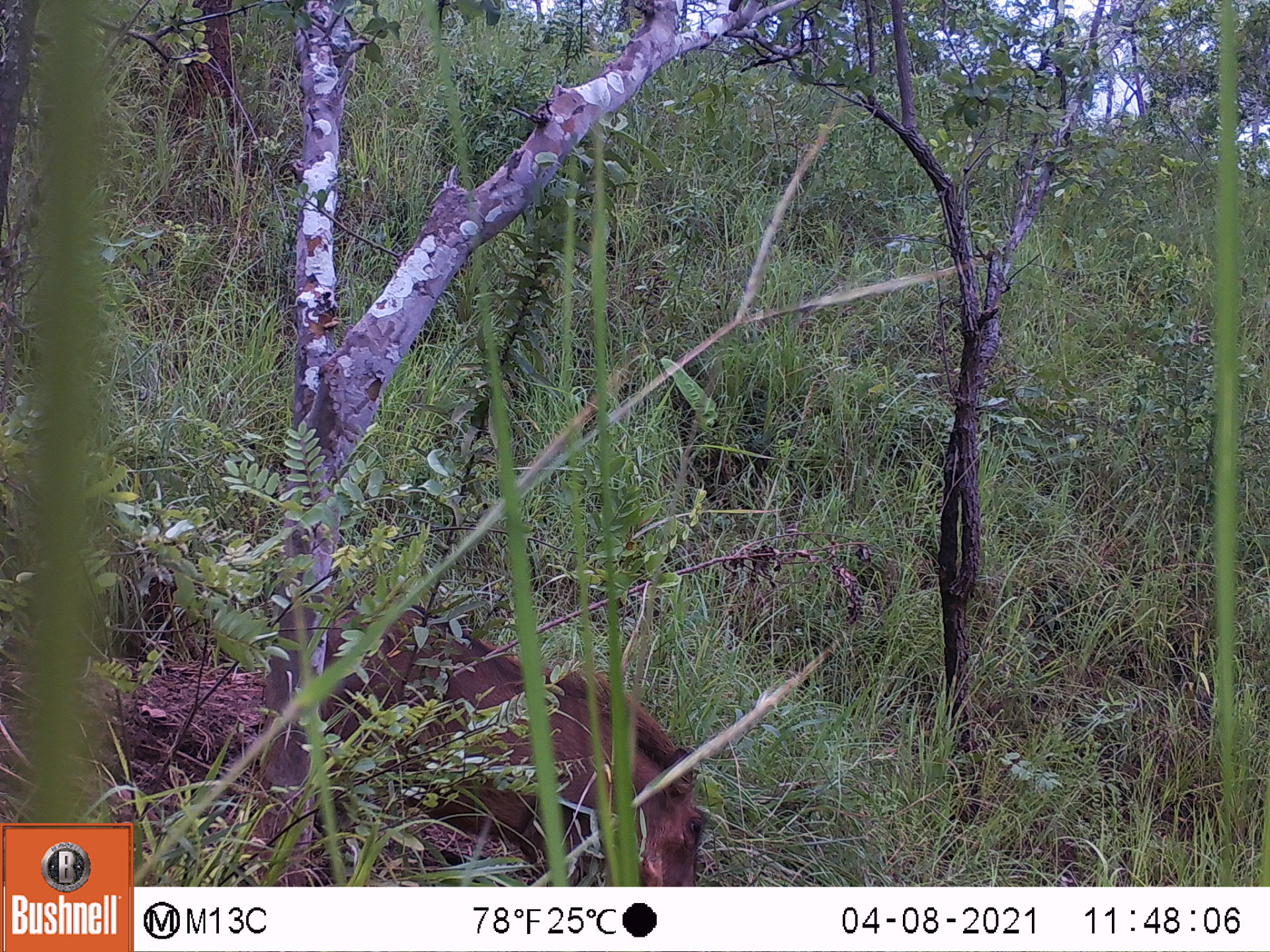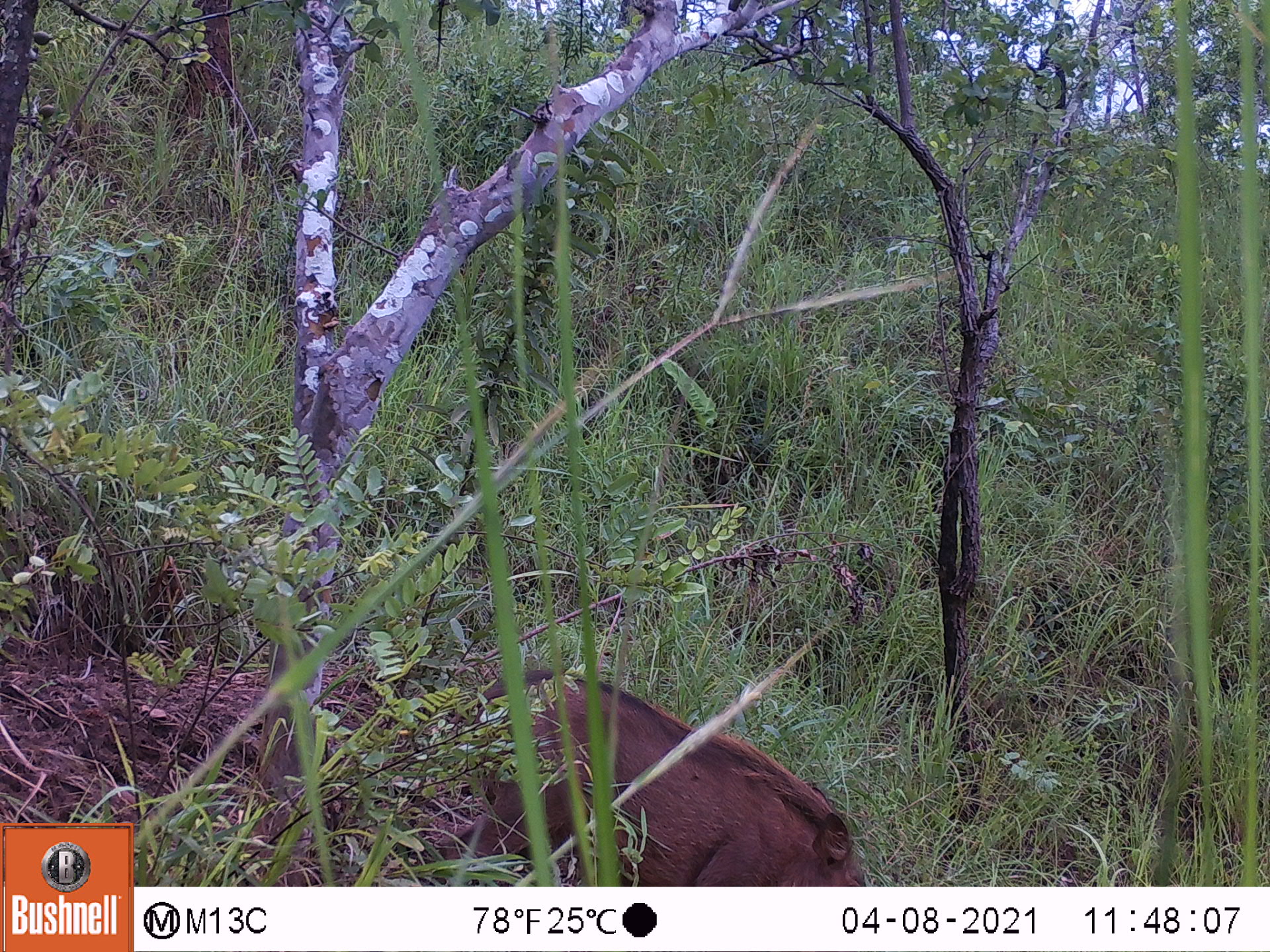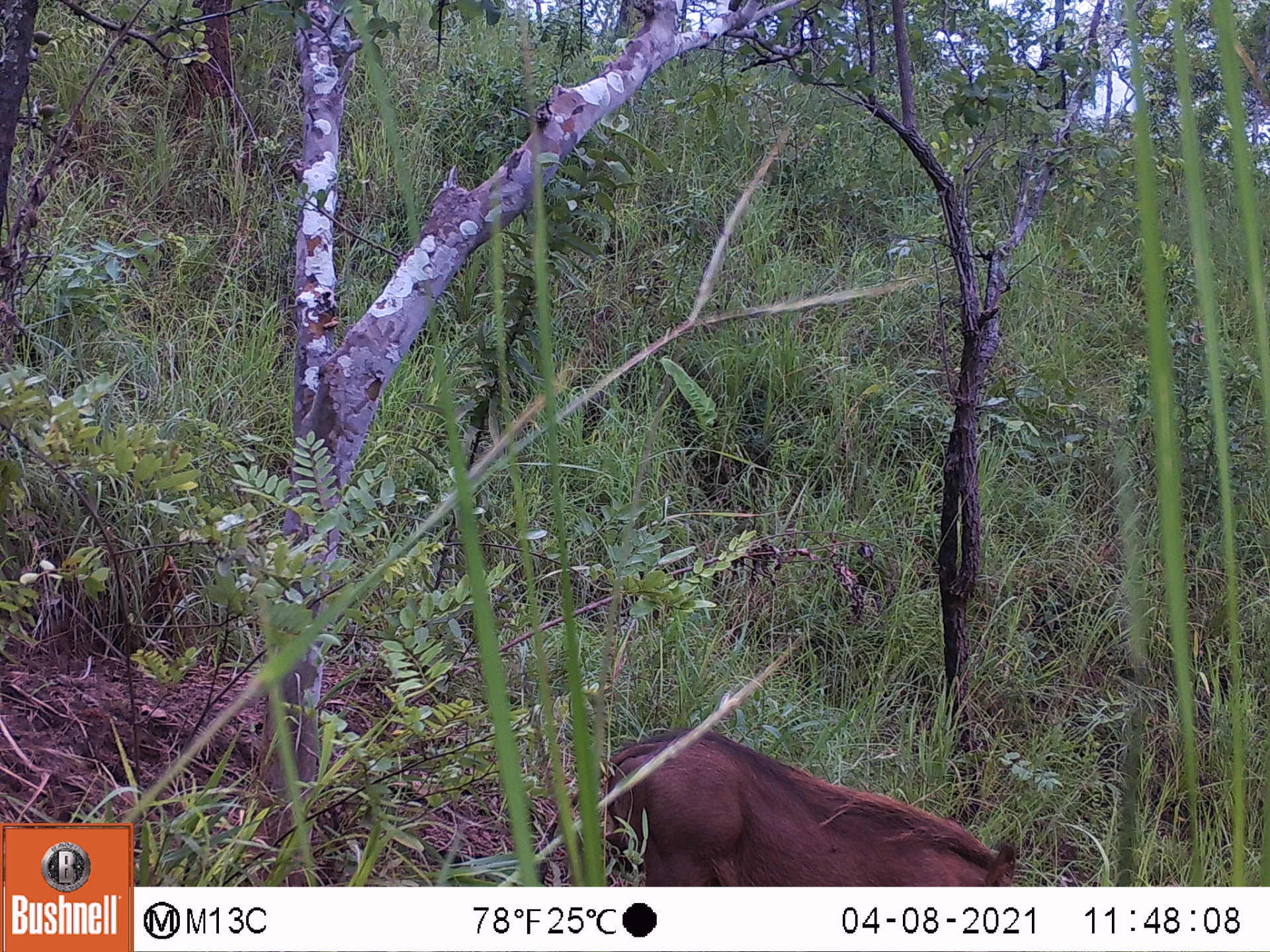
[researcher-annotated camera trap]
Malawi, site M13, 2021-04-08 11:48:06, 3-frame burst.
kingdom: Animalia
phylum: Chordata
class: Mammalia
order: Artiodactyla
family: Suidae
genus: Phacochoerus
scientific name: Phacochoerus africanus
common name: common warthog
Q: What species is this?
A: Common warthog (Phacochoerus africanus).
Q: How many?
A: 1.